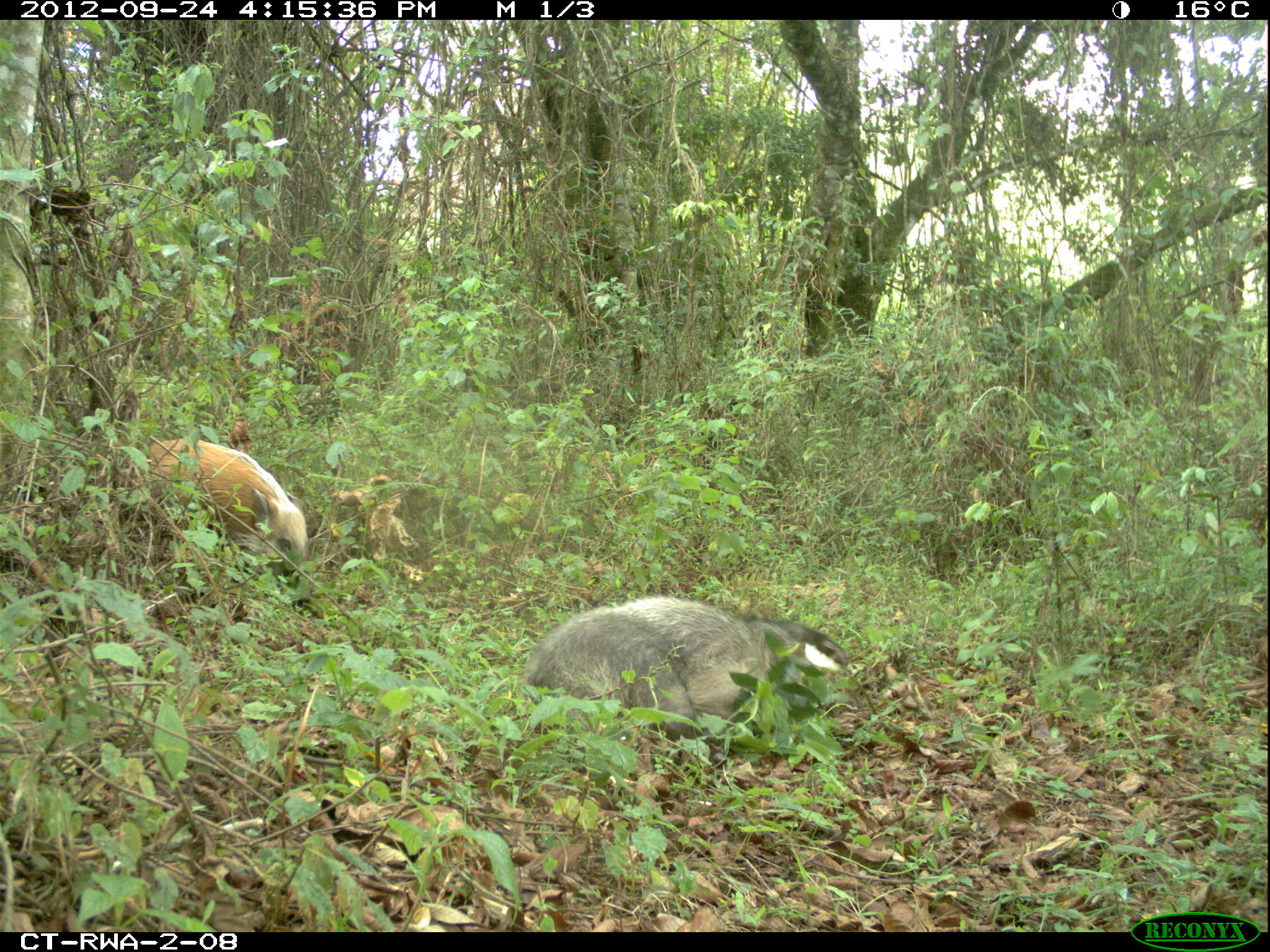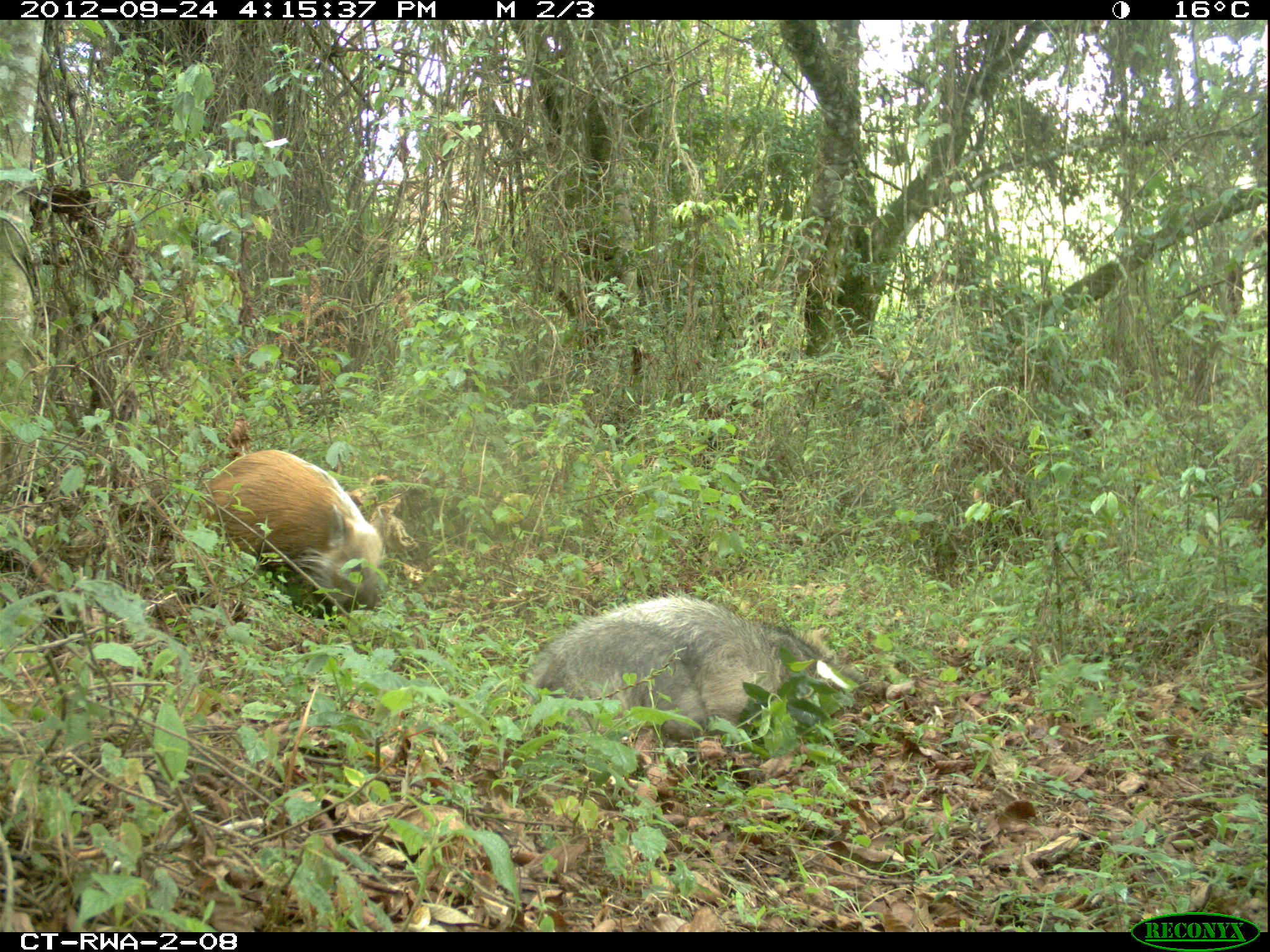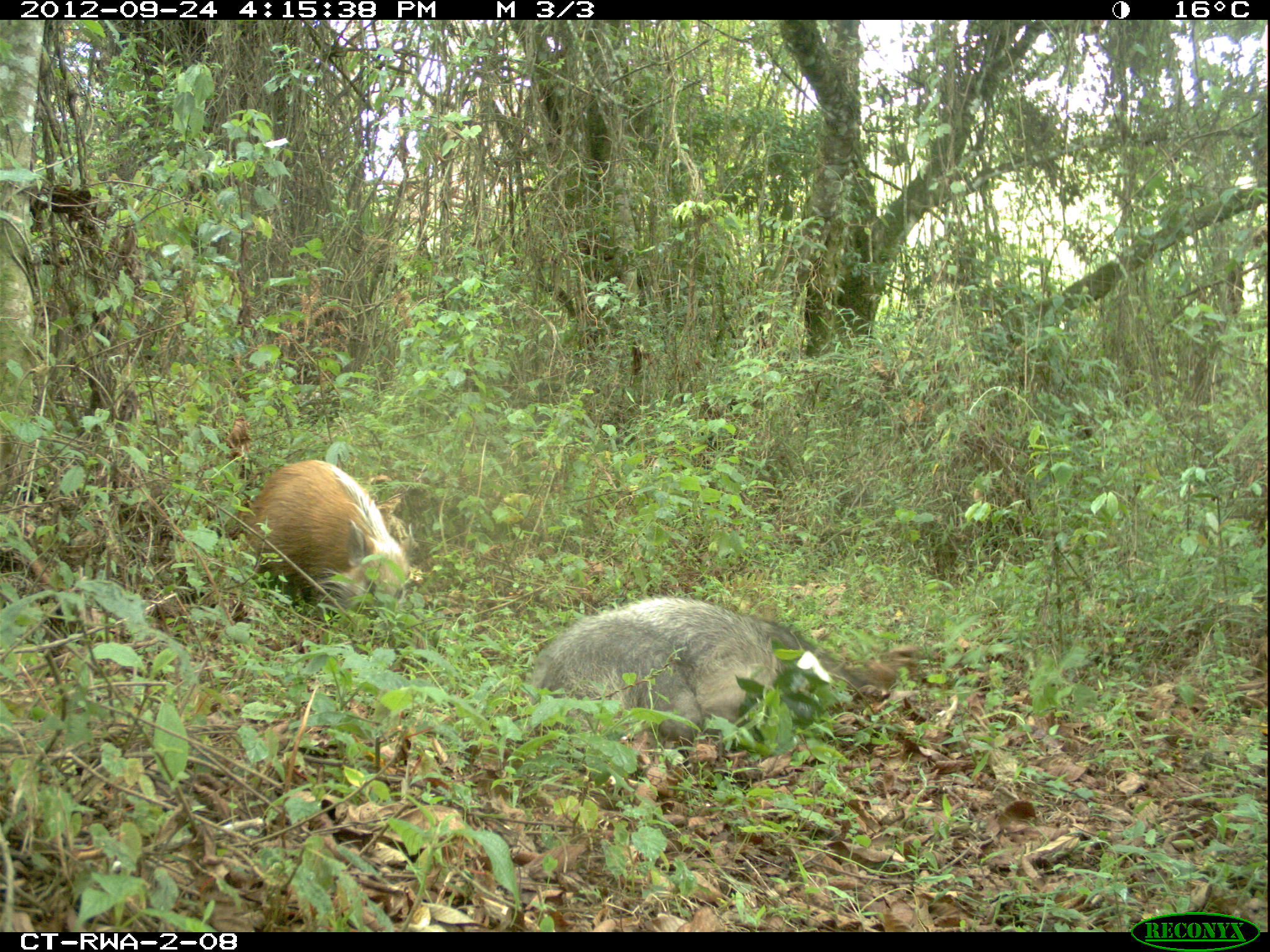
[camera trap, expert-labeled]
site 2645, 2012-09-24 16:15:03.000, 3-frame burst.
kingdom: Animalia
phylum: Chordata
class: Mammalia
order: Artiodactyla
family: Suidae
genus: Potamochoerus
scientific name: Potamochoerus larvatus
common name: bushpig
Potamochoerus larvatus (bushpig), count 5.